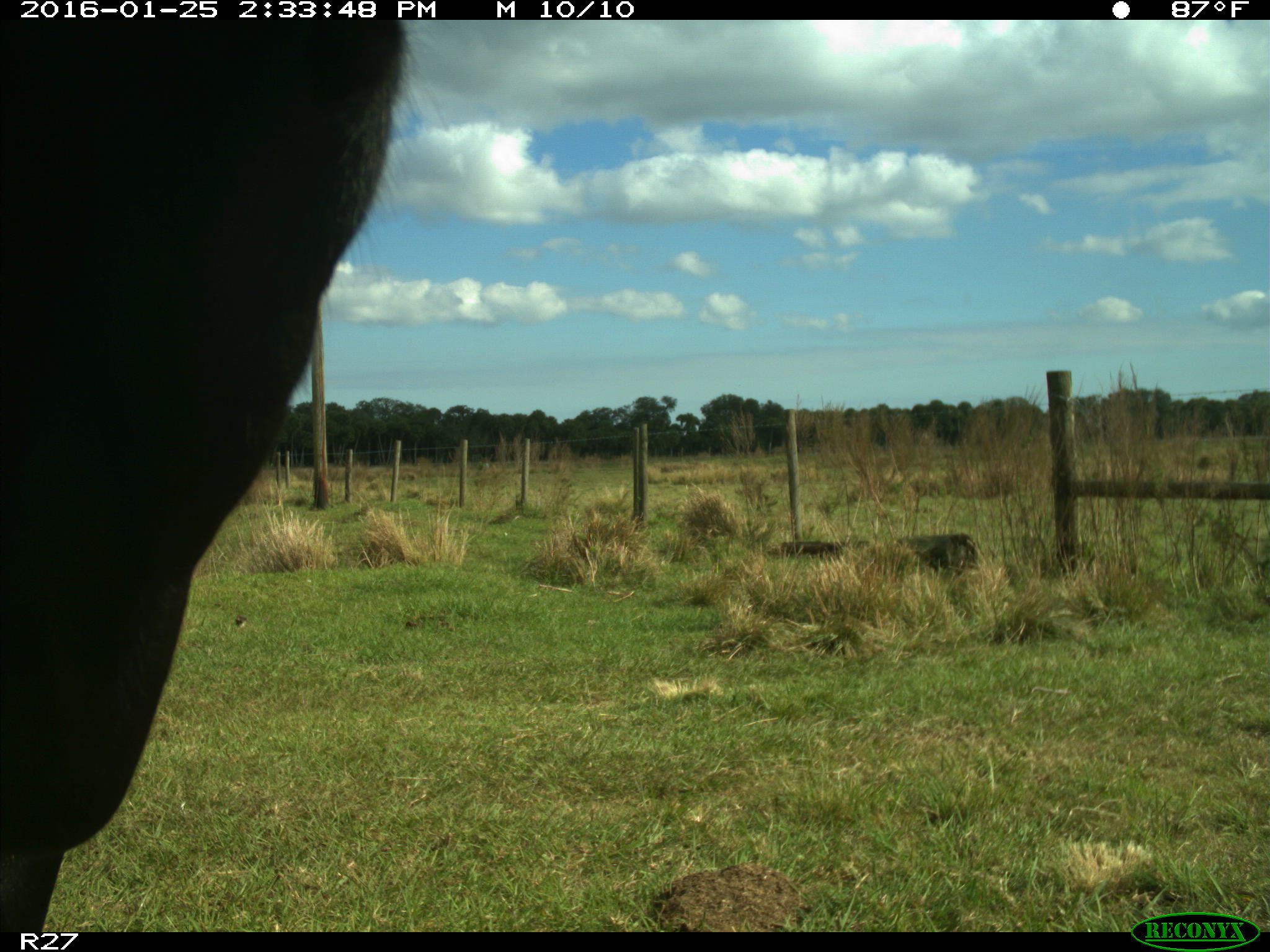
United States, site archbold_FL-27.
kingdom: Animalia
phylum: Chordata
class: Mammalia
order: Artiodactyla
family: Bovidae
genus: Bos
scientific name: Bos taurus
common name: domestic cow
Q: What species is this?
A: Bos taurus (domestic cow).